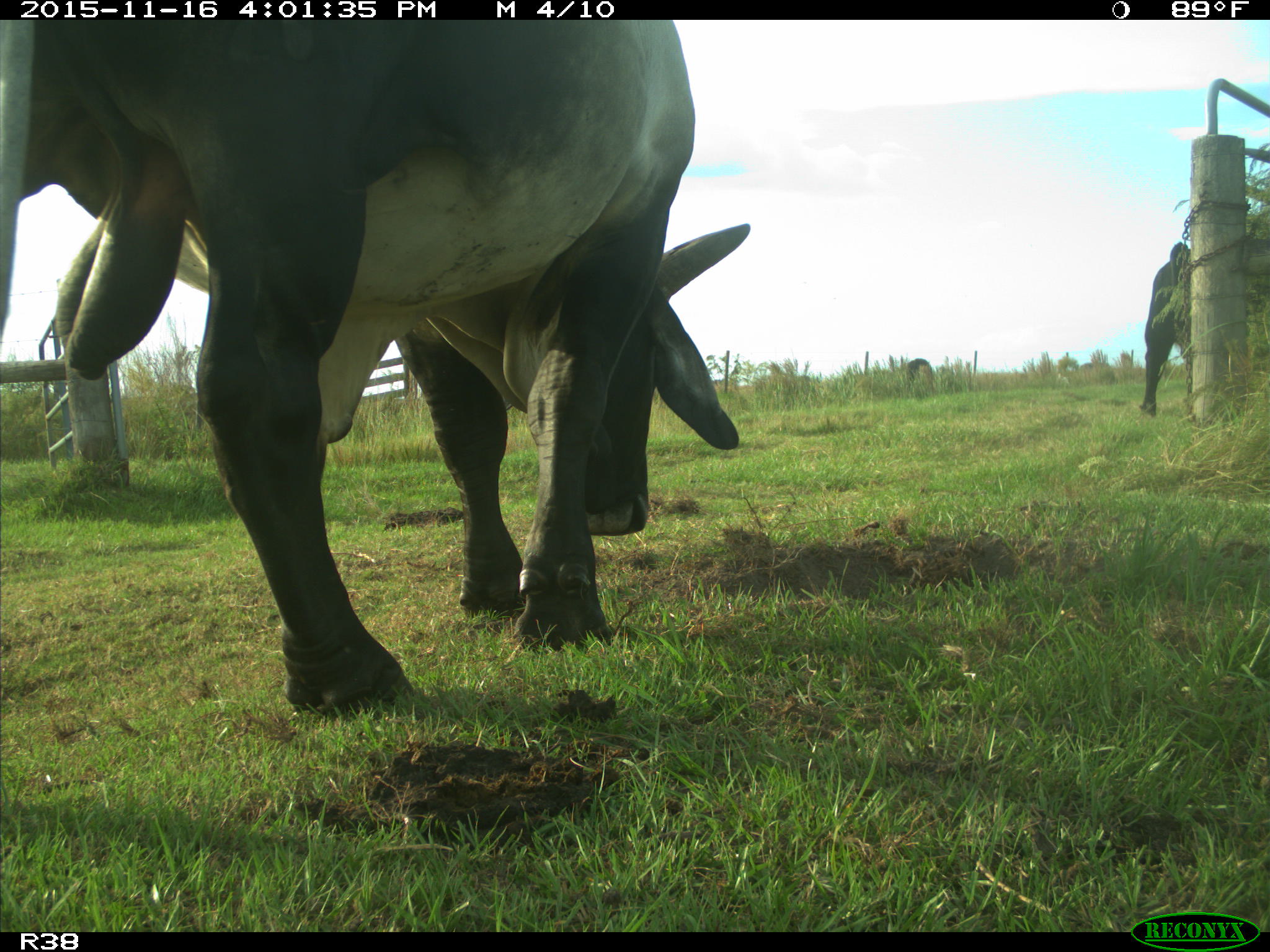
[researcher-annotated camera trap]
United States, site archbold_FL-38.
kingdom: Animalia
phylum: Chordata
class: Mammalia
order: Artiodactyla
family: Bovidae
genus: Bos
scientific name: Bos taurus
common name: domestic cow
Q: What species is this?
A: Bos taurus (domestic cow).